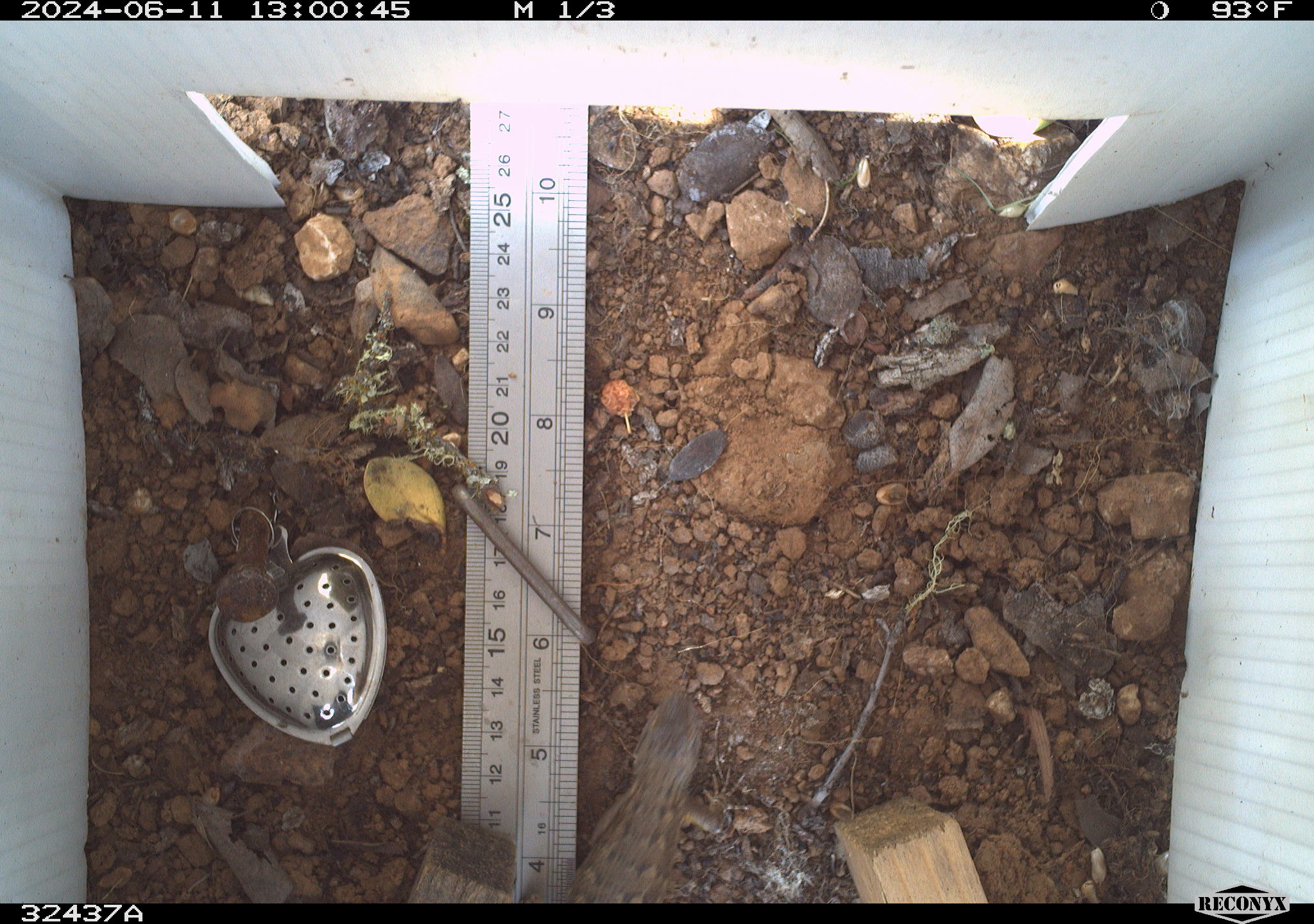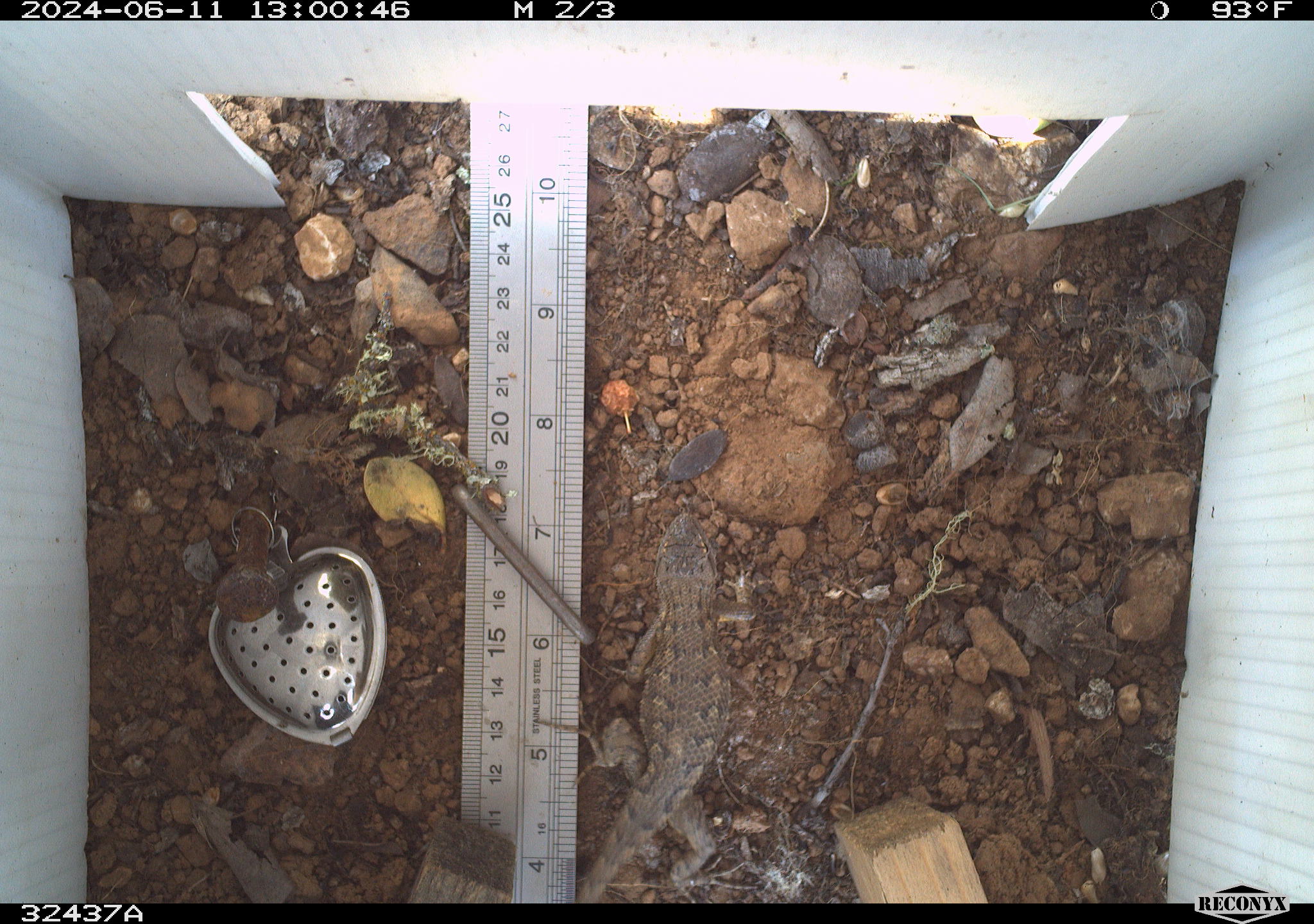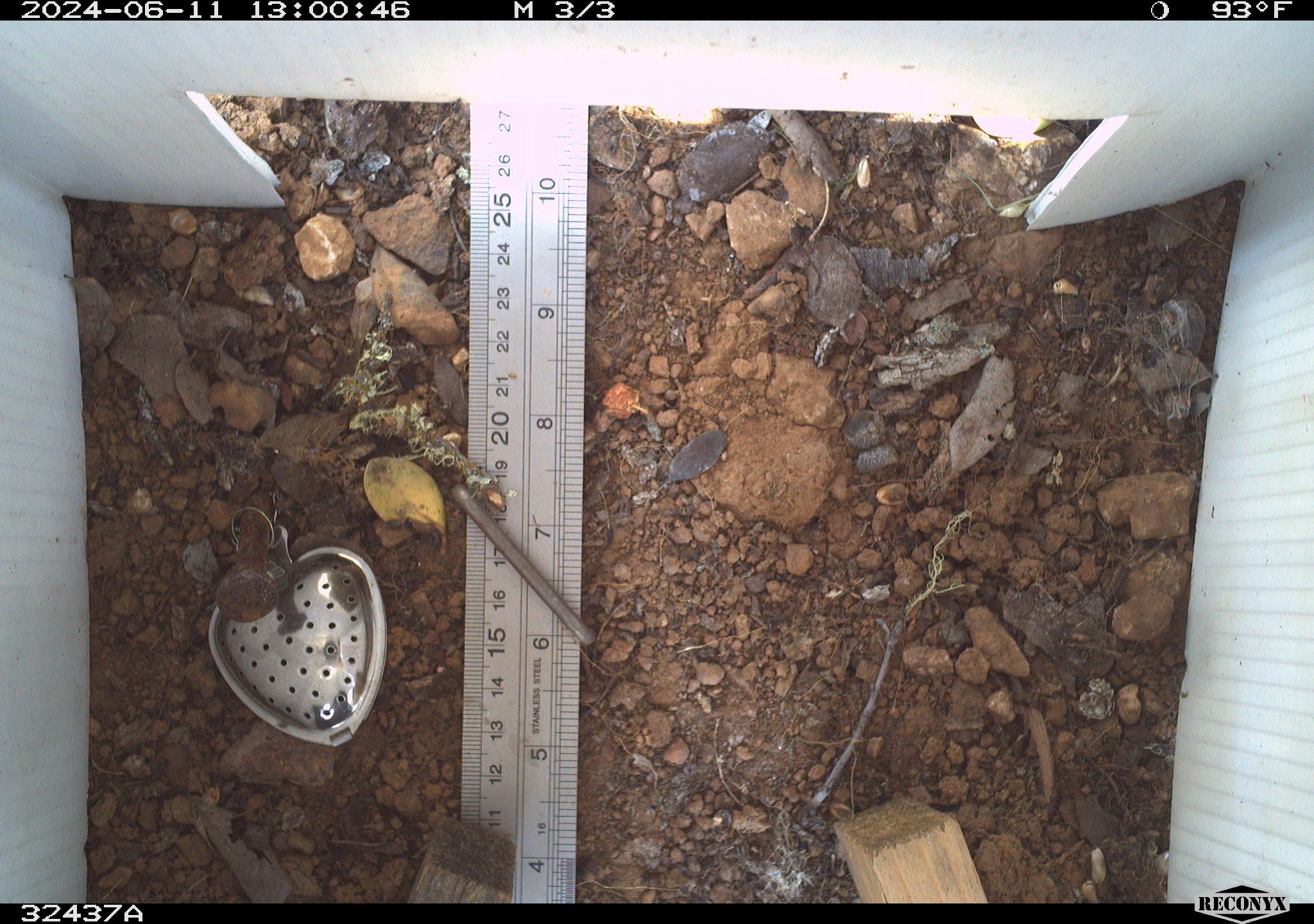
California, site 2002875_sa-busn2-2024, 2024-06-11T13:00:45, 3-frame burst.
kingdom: Animalia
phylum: Chordata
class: Reptilia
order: Squamata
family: Phrynosomatidae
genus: Sceloporus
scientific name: Sceloporus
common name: spiny lizards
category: sceloporus species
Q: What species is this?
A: Sceloporus species (spiny lizards) (Sceloporus).